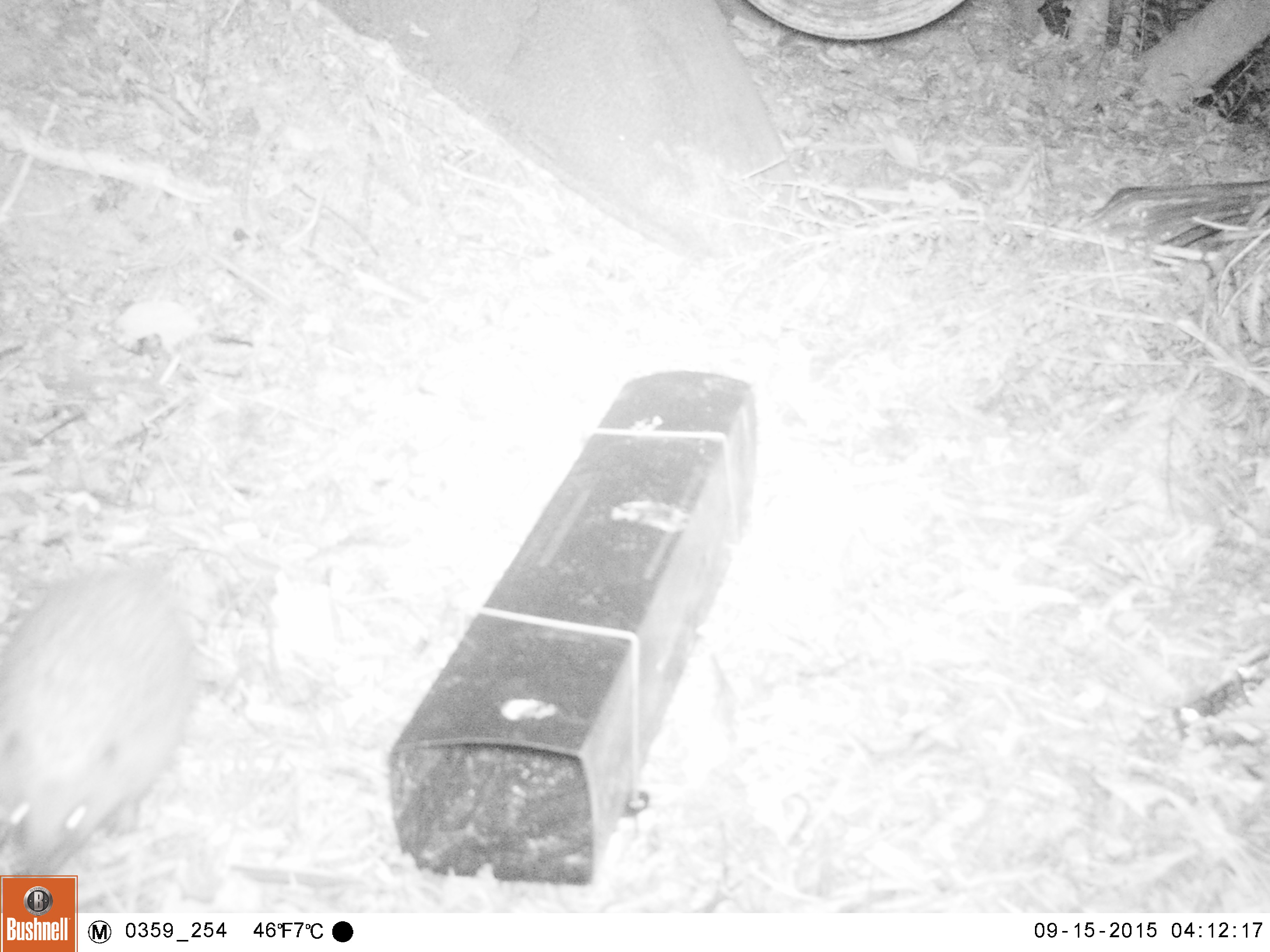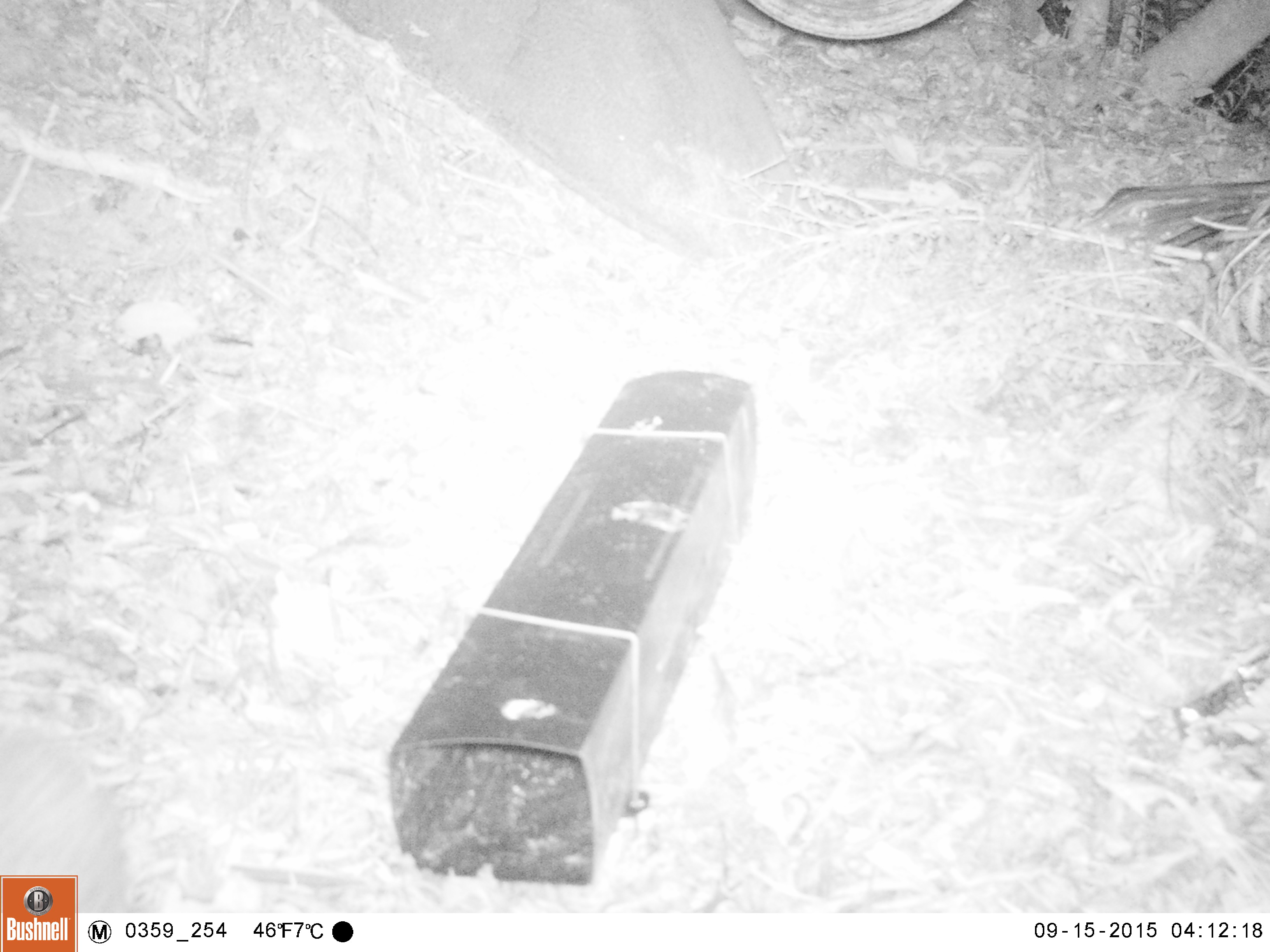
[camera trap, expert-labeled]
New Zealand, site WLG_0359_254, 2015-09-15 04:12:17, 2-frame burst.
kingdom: Animalia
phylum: Chordata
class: Mammalia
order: Eulipotyphla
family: Erinaceidae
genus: Erinaceus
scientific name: Erinaceus europaeus europaeus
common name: european hedgehog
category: hedgehog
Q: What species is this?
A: Hedgehog (european hedgehog) (Erinaceus europaeus europaeus).